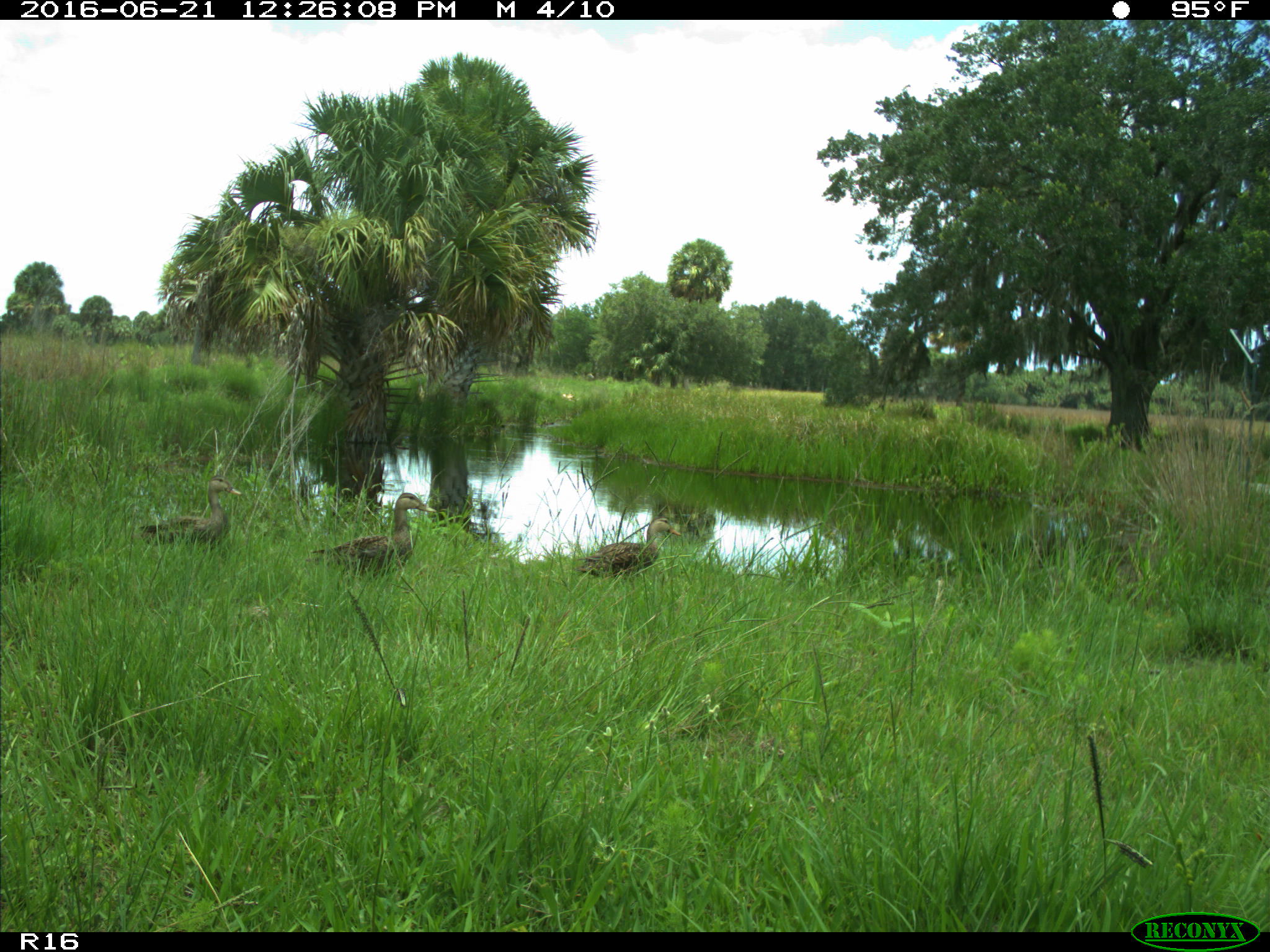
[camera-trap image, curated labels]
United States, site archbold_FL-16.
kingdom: Animalia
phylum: Chordata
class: Aves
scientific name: Aves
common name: birds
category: unidentified bird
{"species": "unidentified bird (birds) (Aves)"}